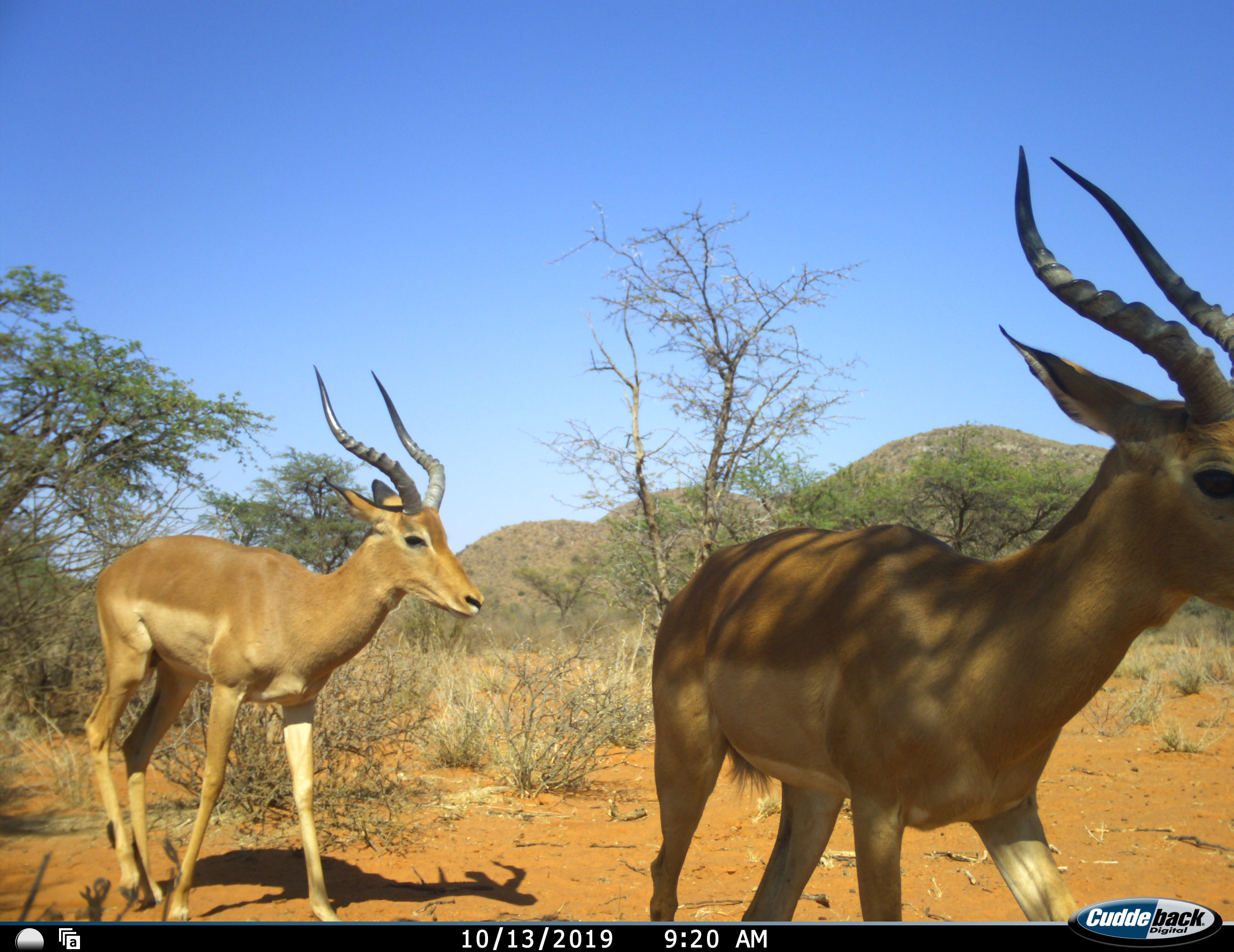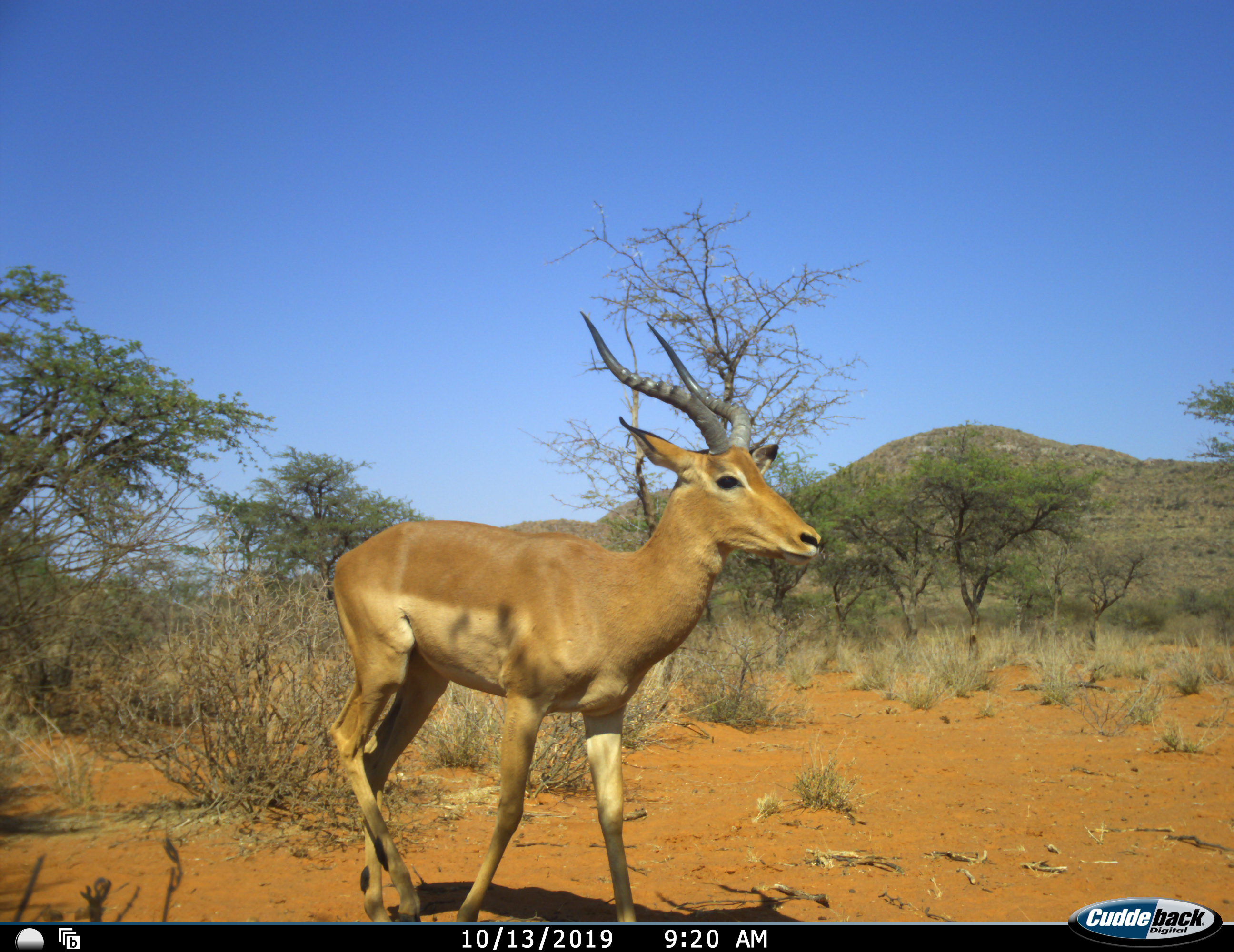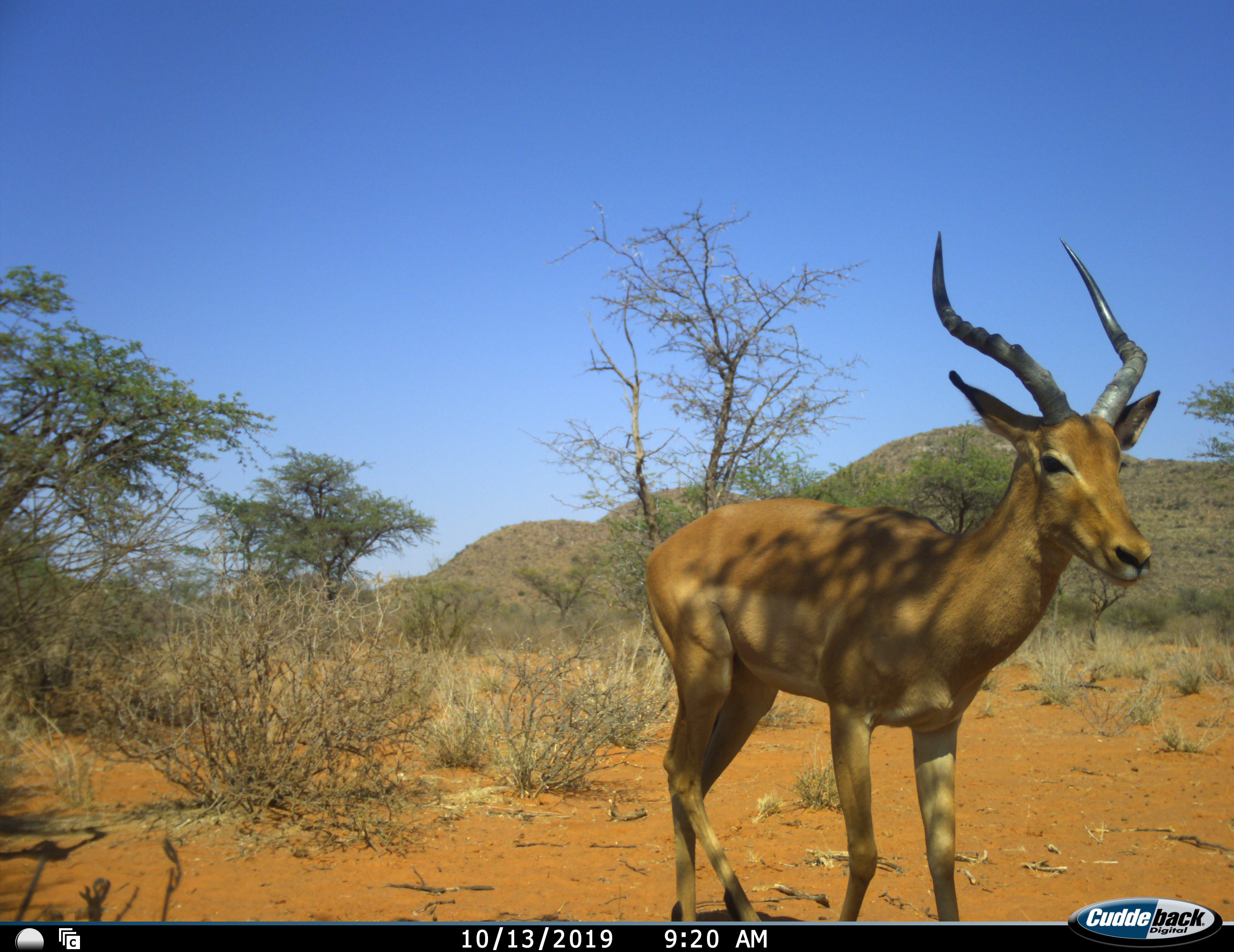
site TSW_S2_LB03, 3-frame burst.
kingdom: Animalia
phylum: Chordata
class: Mammalia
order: Artiodactyla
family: Bovidae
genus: Aepyceros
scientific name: Aepyceros melampus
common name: impala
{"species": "impala (Aepyceros melampus)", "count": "2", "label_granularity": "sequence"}